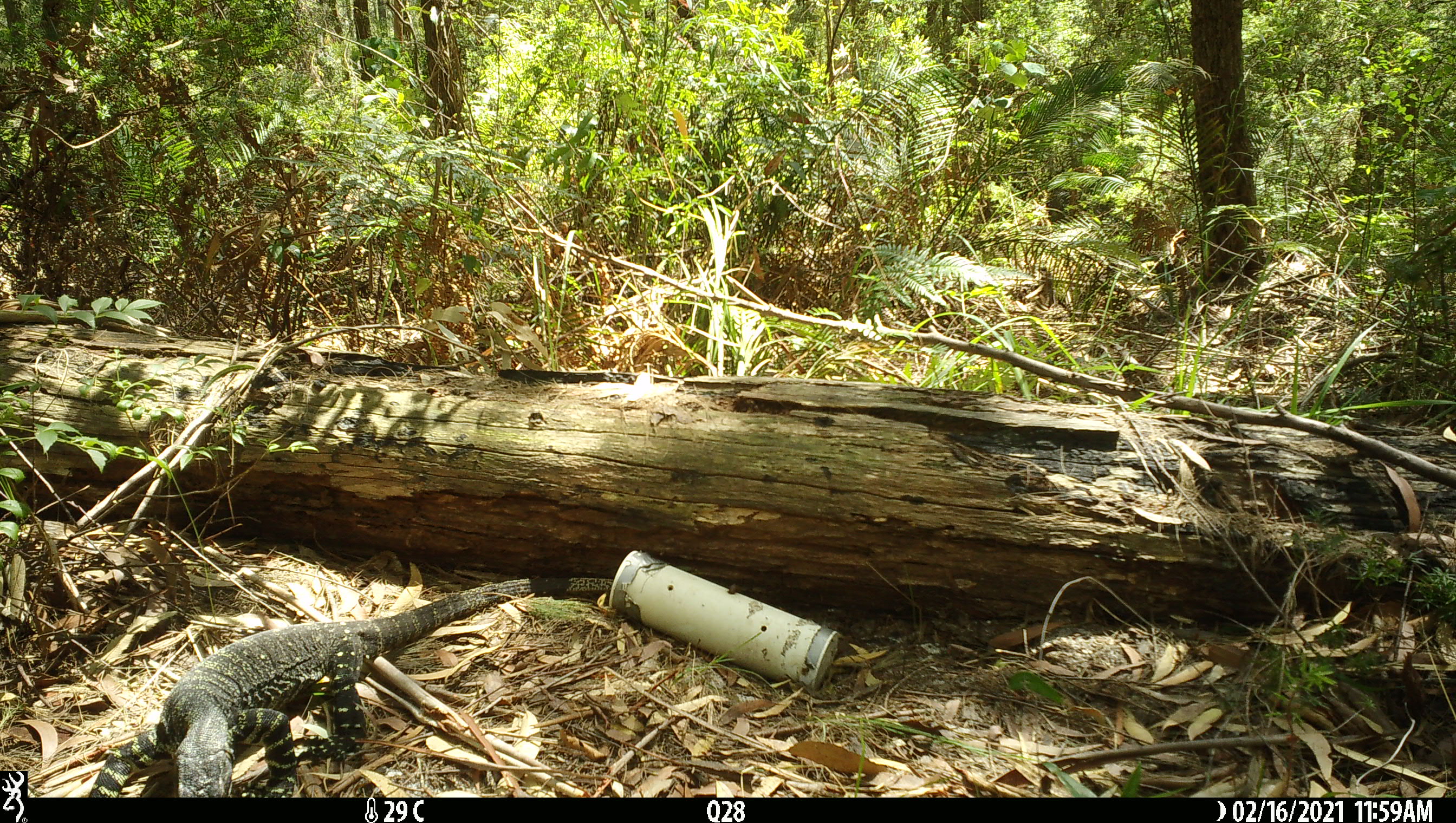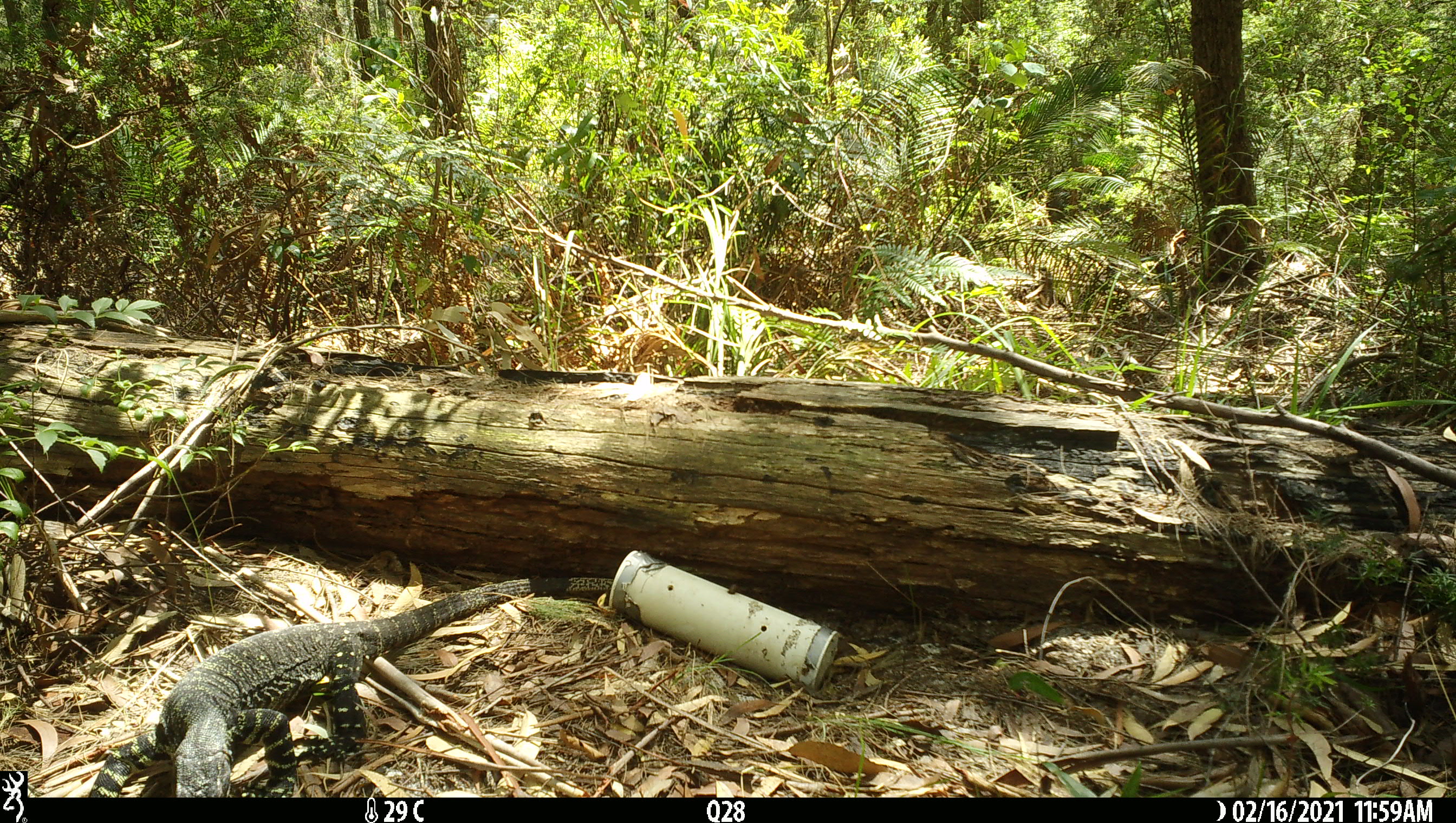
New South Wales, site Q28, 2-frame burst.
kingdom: Animalia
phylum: Chordata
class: Reptilia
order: Squamata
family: Varanidae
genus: Varanus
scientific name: Varanus varius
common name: lace monitor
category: goanna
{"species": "goanna (lace monitor) (Varanus varius)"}